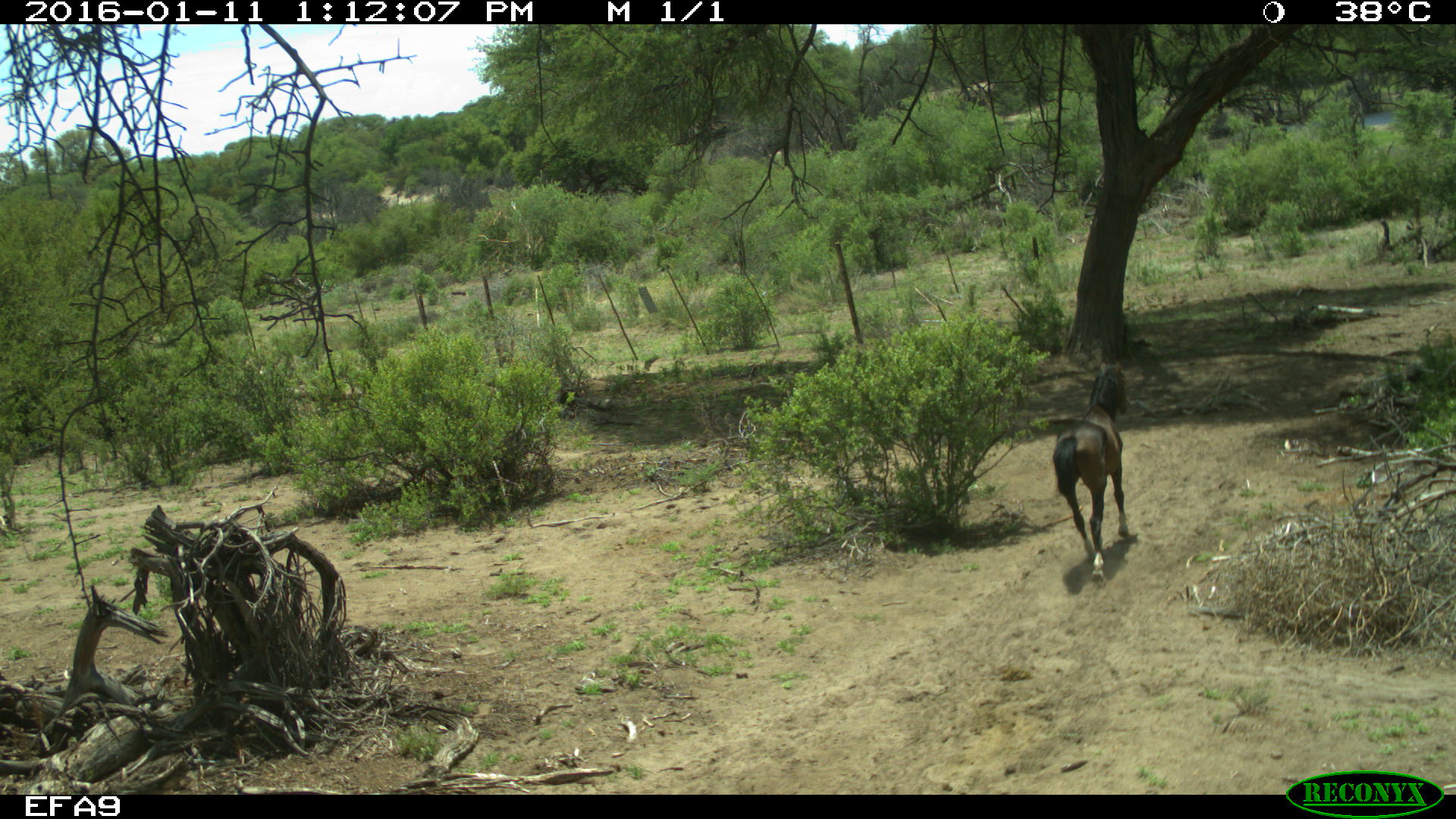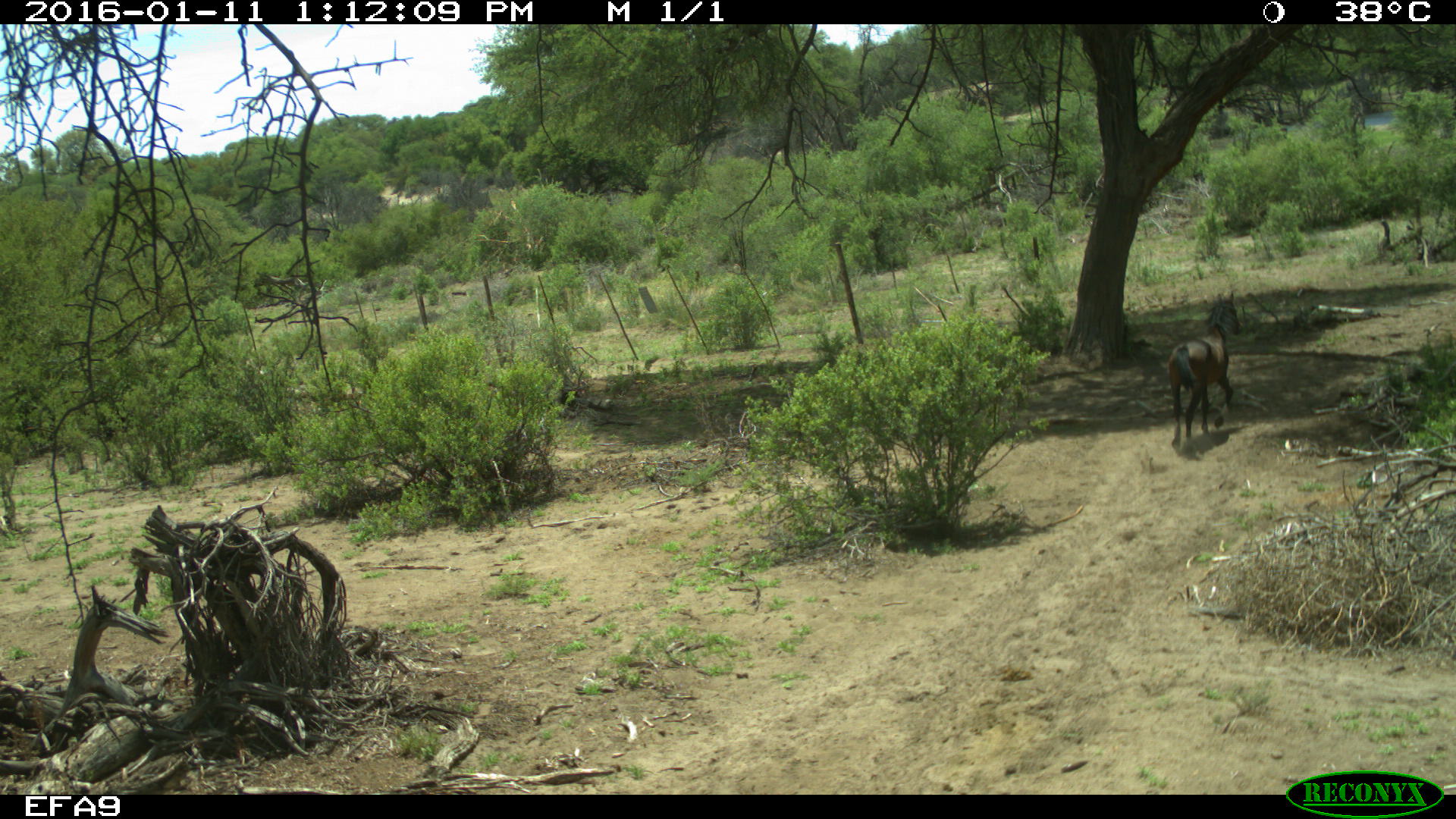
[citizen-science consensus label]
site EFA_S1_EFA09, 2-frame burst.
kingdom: Animalia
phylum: Chordata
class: Mammalia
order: Perissodactyla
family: Equidae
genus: Equus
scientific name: Equus caballus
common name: domestic horse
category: horsedomestic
Horsedomestic (domestic horse) (Equus caballus), count 1. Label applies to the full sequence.